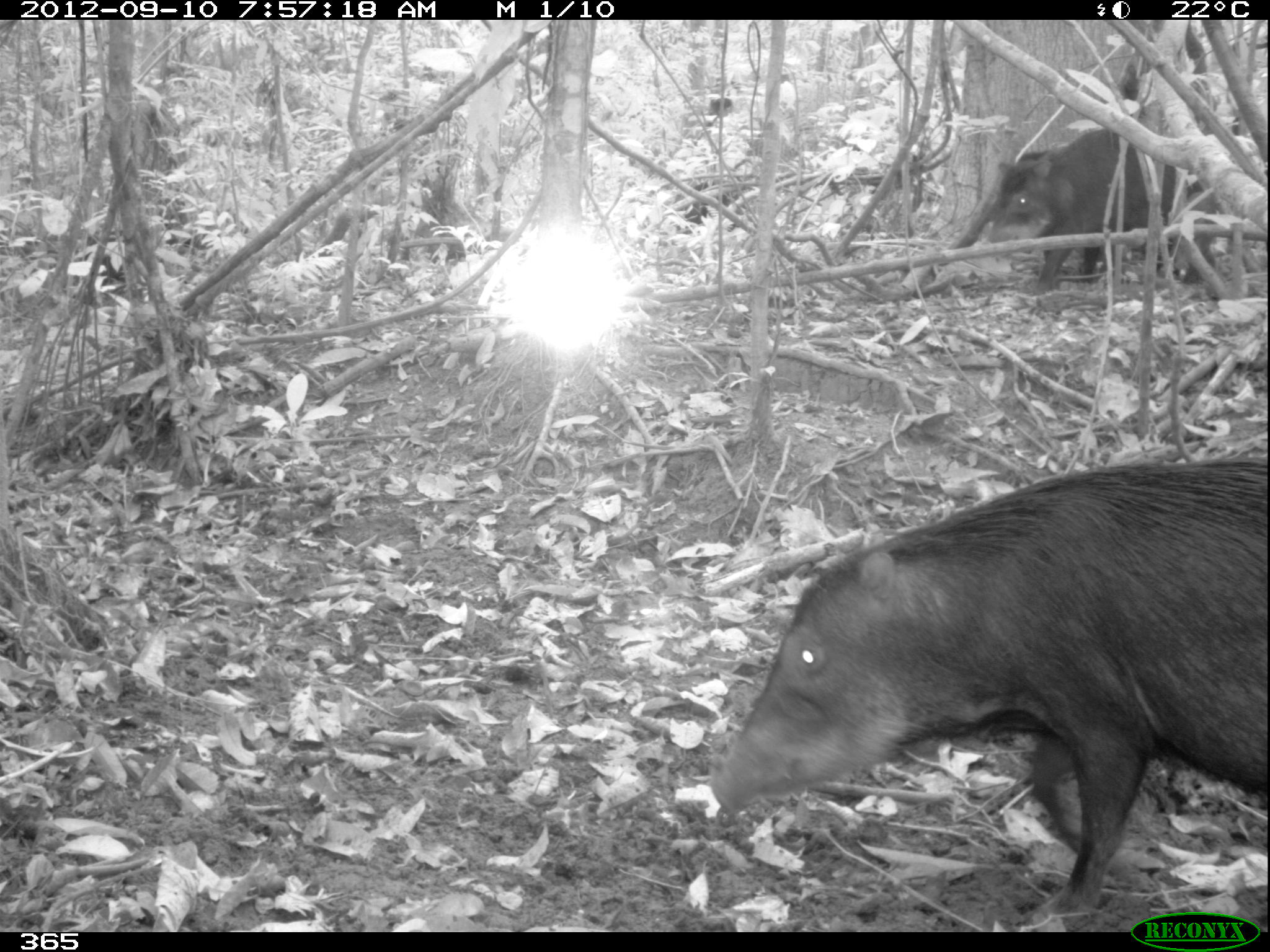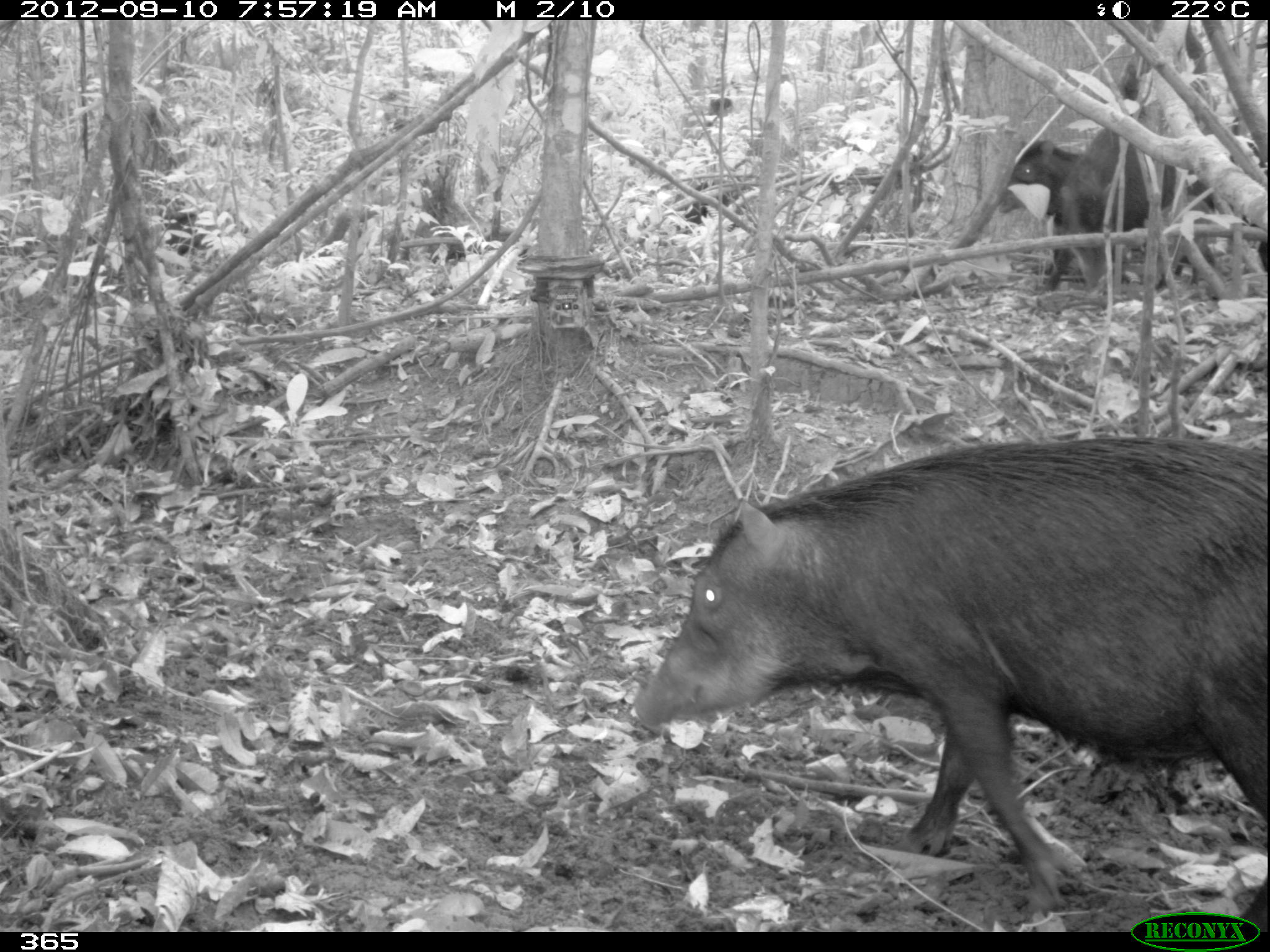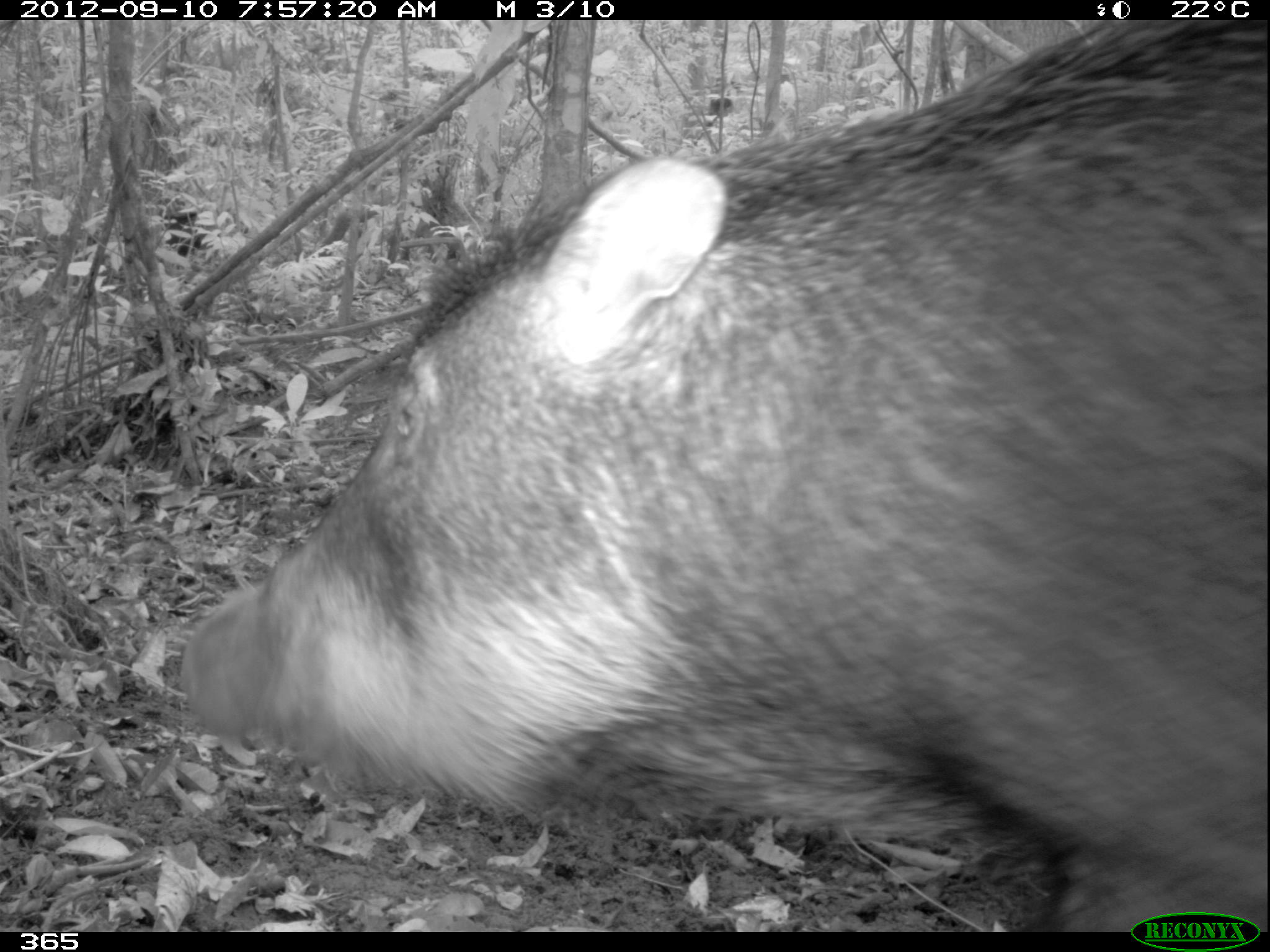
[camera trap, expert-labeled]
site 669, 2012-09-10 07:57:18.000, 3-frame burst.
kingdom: Animalia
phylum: Chordata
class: Mammalia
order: Artiodactyla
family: Tayassuidae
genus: Tayassu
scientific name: Tayassu pecari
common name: white-lipped peccary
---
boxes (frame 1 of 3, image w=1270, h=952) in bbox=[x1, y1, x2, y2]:
tayassu pecari: bbox=[710, 458, 1267, 913]; bbox=[980, 129, 1204, 292]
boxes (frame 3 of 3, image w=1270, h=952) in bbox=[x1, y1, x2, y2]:
tayassu pecari: bbox=[175, 18, 1269, 931]